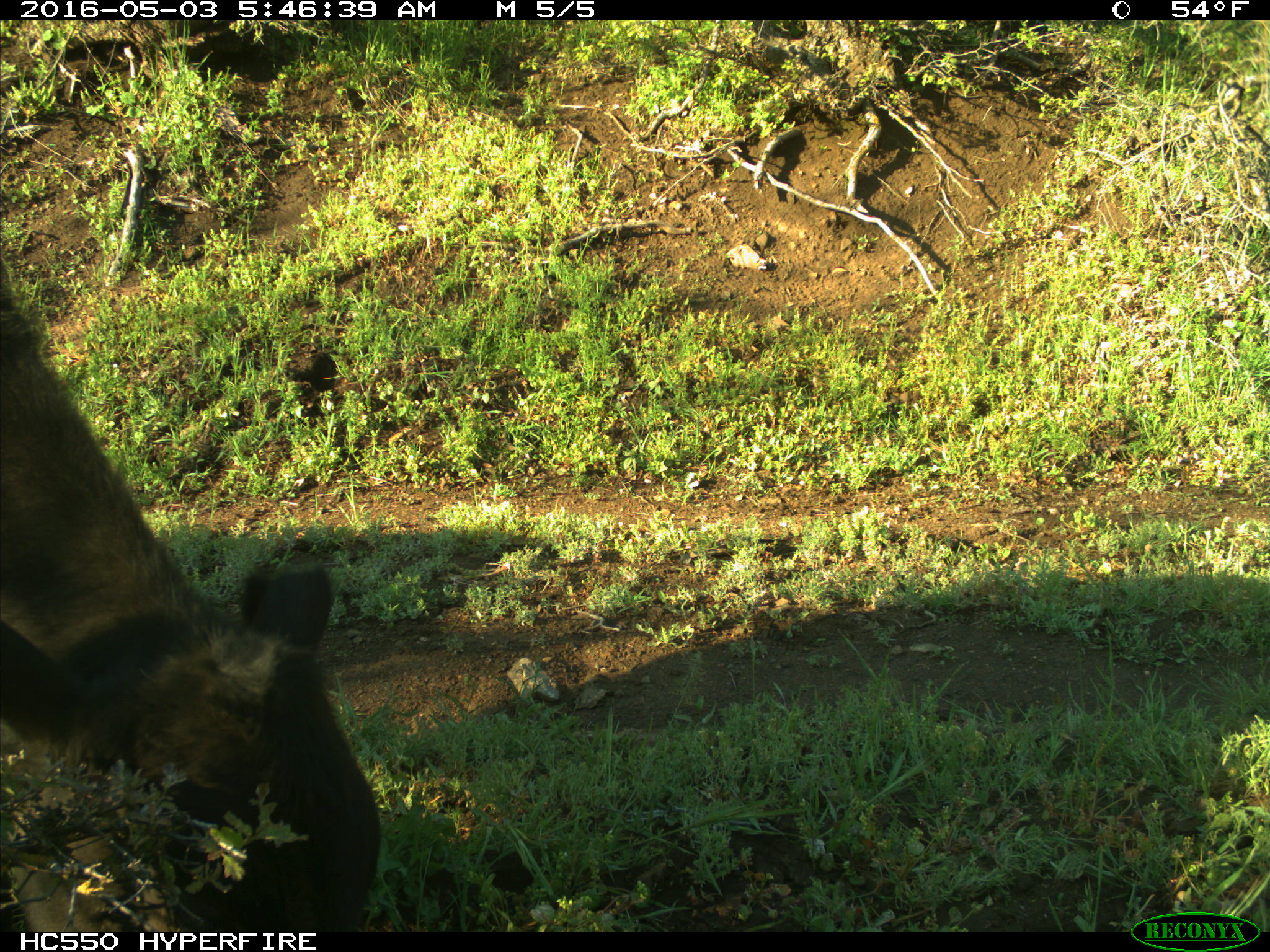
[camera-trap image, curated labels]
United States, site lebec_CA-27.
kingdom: Animalia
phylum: Chordata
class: Mammalia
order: Artiodactyla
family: Bovidae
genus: Bos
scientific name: Bos taurus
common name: domestic cow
Bos taurus (domestic cow).